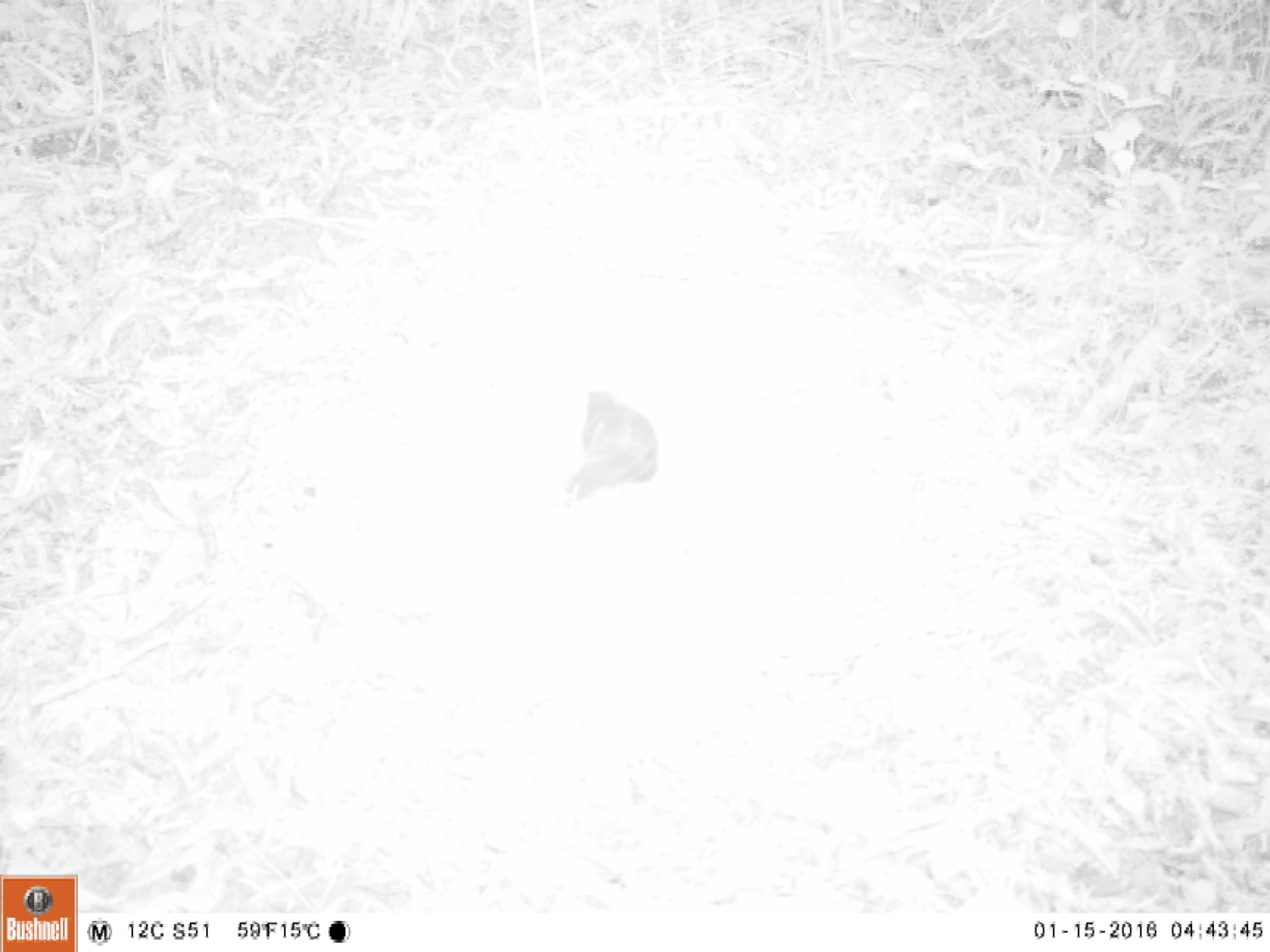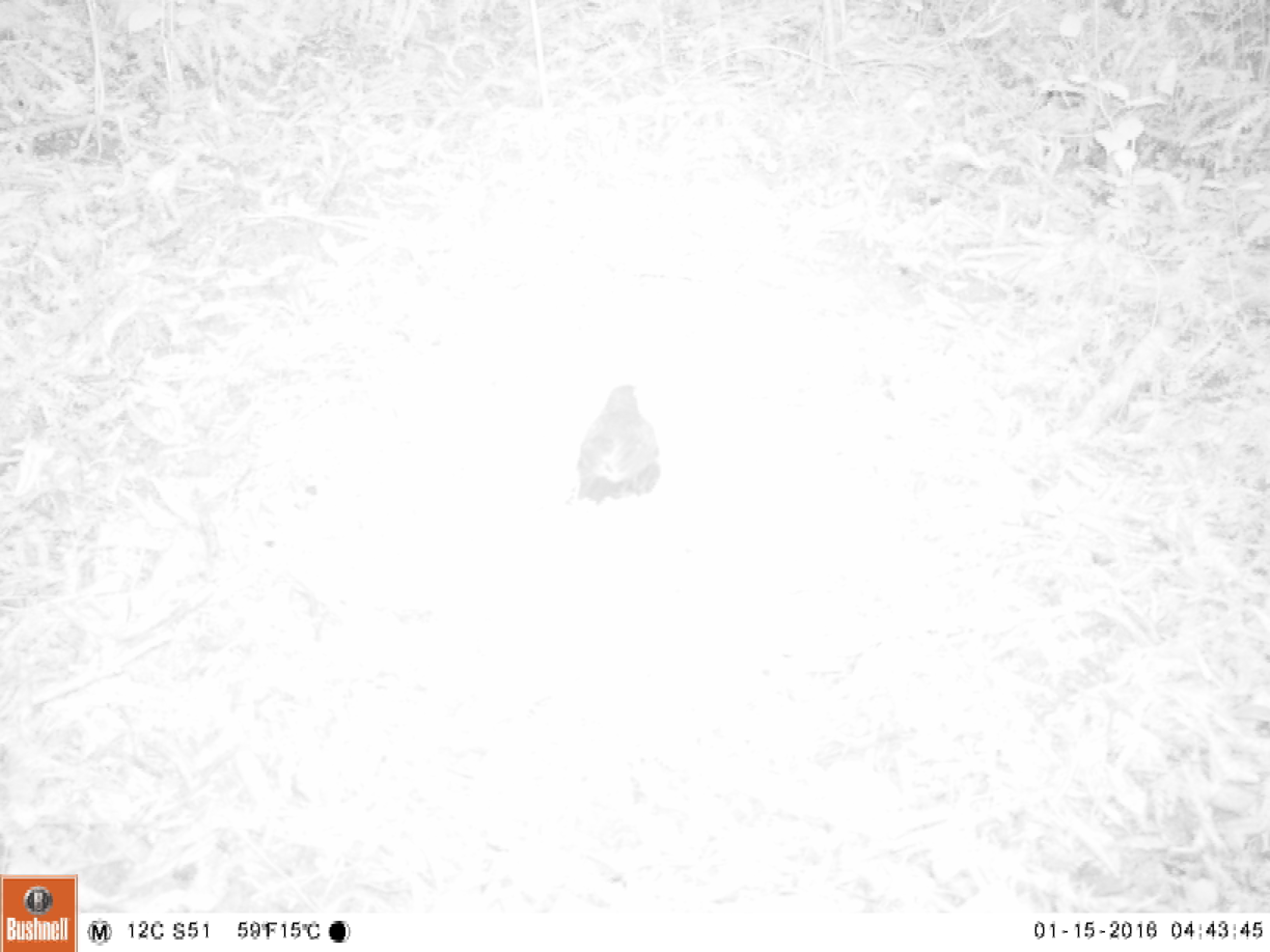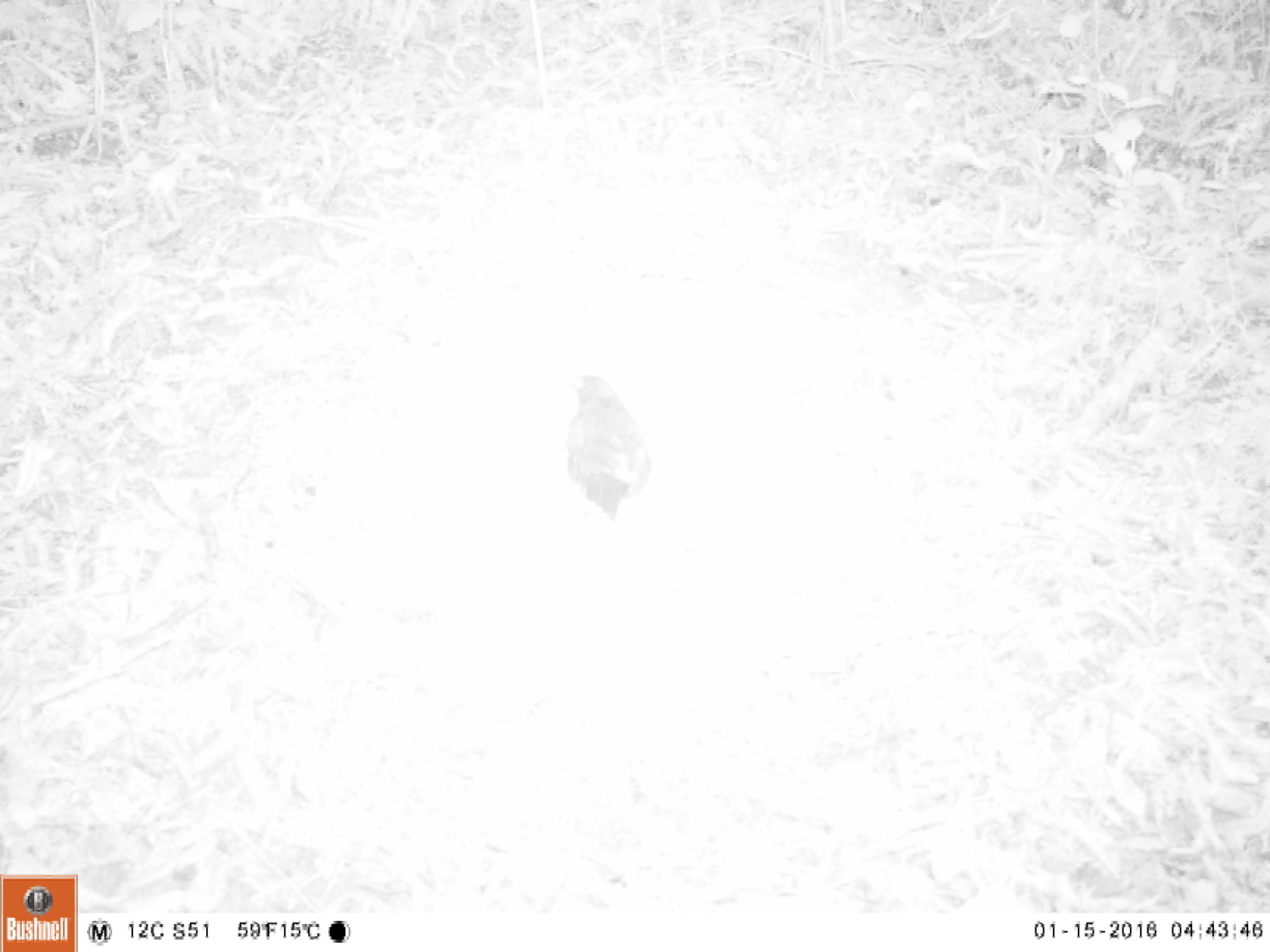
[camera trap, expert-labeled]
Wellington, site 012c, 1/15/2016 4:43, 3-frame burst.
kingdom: Animalia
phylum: Chordata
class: Aves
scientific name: Aves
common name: bird